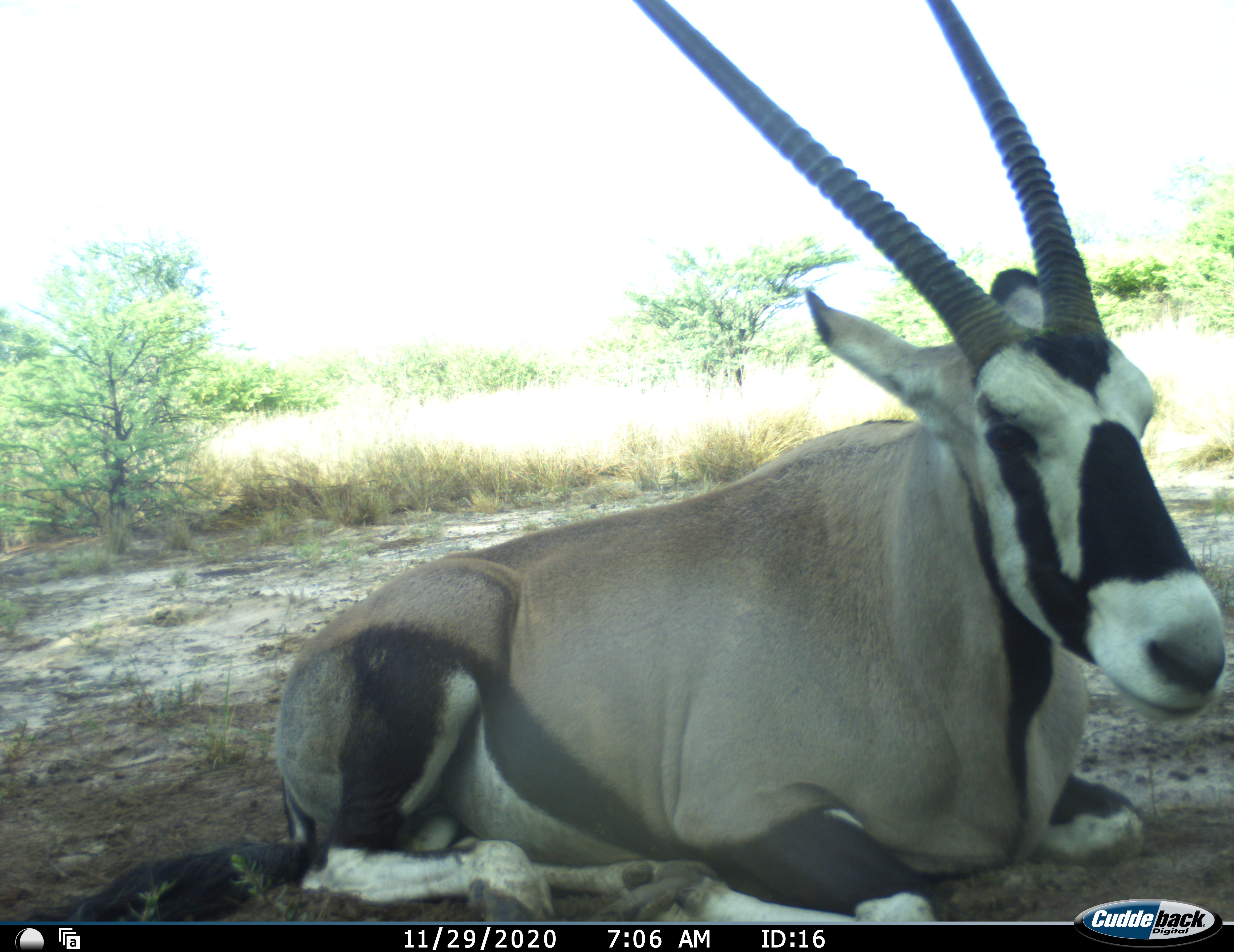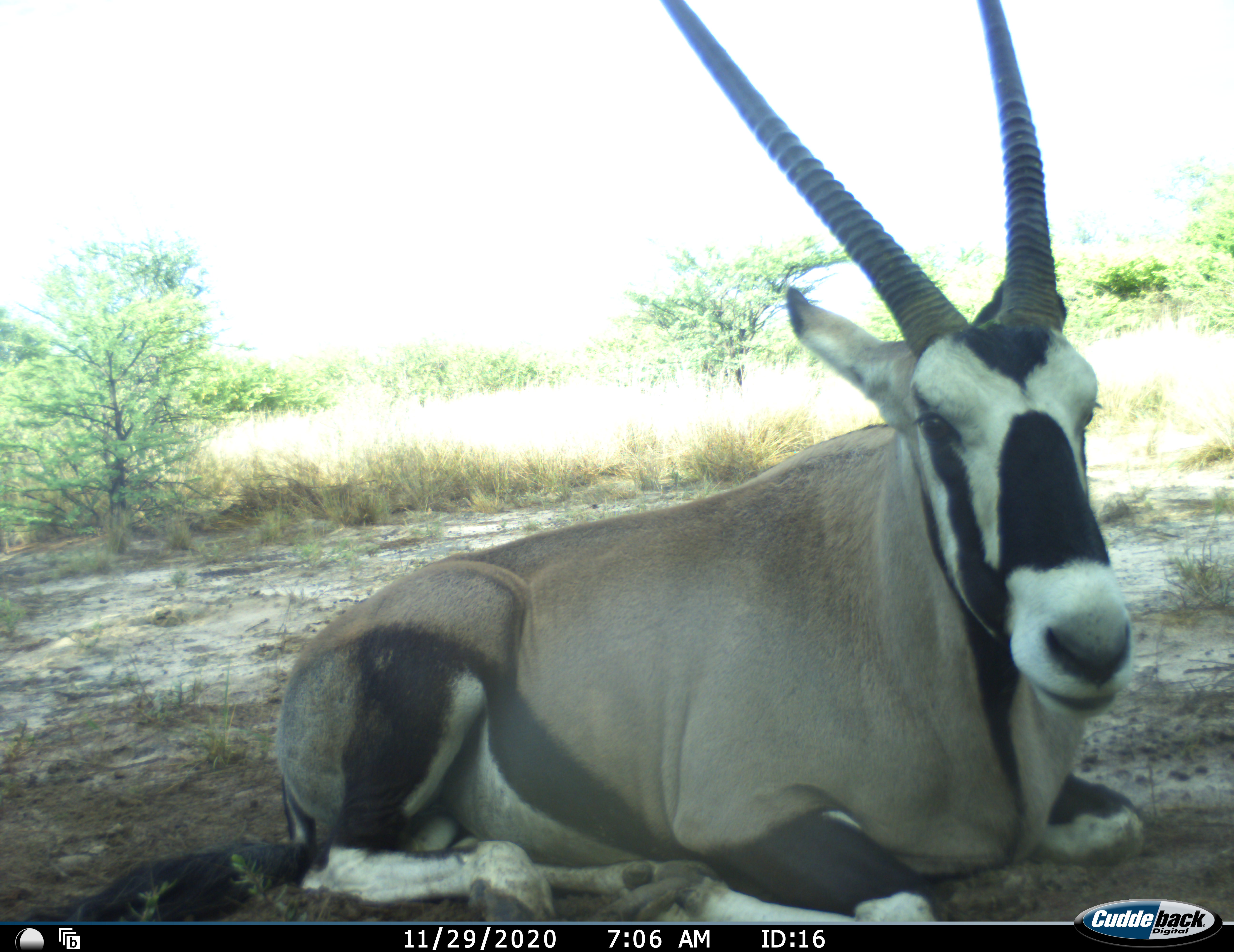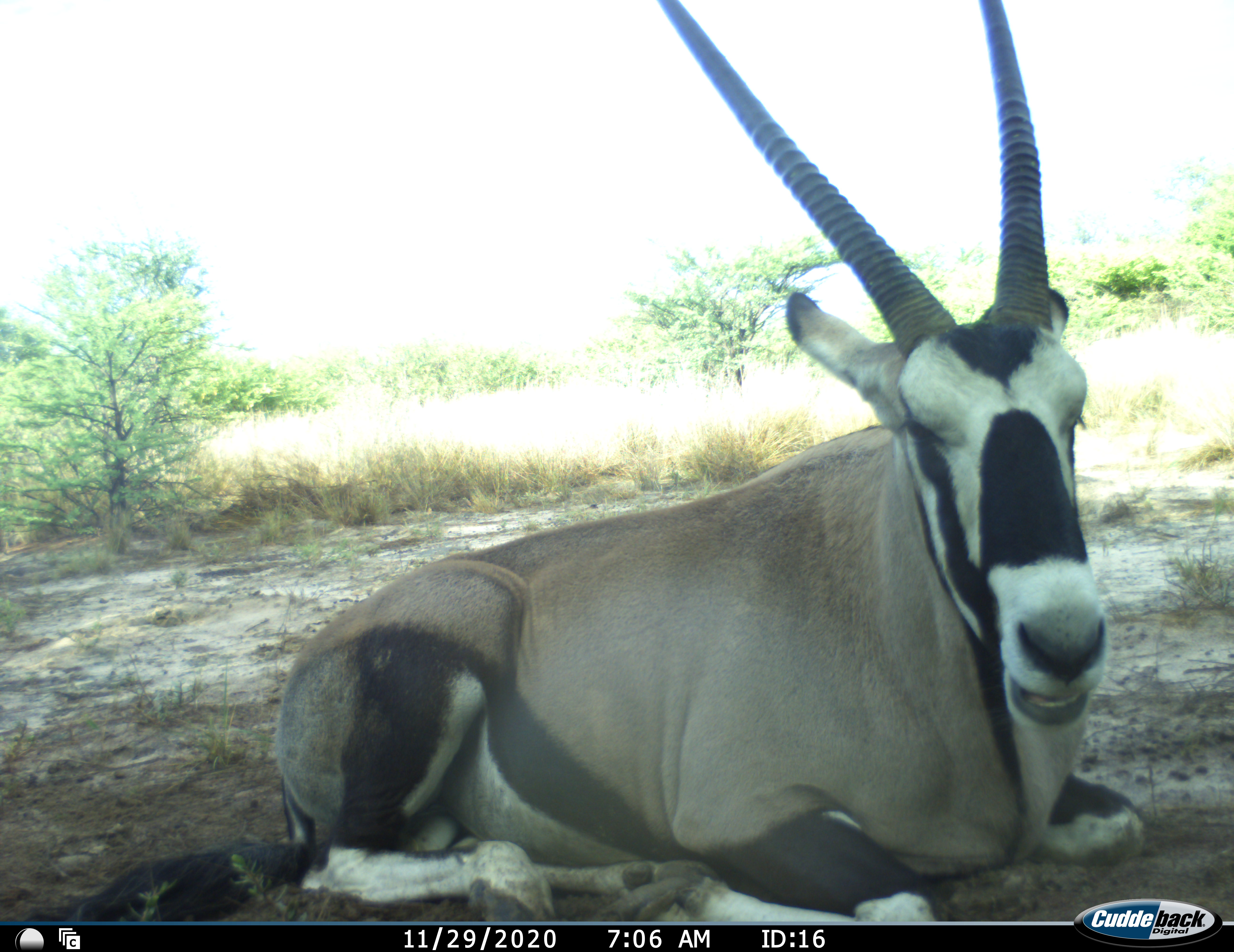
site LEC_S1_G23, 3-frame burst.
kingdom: Animalia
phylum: Chordata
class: Mammalia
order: Artiodactyla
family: Bovidae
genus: Oryx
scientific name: Oryx gazella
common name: gemsbok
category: oryx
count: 1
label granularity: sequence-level